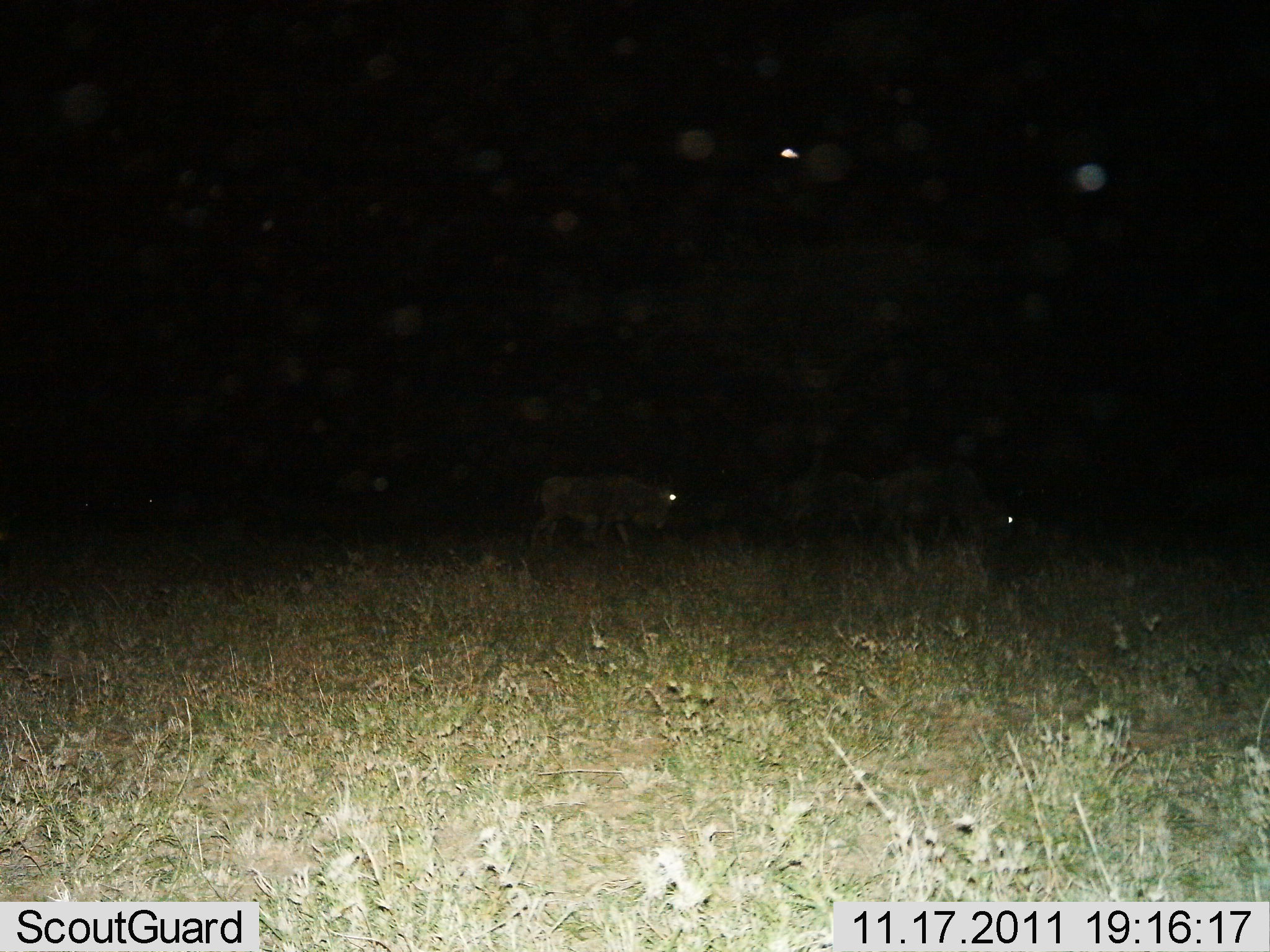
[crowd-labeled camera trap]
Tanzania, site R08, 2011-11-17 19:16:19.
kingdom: Animalia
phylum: Chordata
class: Mammalia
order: Artiodactyla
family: Bovidae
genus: Connochaetes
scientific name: Connochaetes taurinus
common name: blue wildebeest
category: wildebeest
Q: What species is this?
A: Wildebeest (blue wildebeest) (Connochaetes taurinus).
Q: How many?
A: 3.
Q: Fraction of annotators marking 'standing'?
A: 64%.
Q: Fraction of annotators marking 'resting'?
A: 0%.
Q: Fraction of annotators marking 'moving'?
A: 36%.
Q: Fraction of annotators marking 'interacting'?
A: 0%.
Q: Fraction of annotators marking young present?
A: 0%.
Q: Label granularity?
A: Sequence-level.